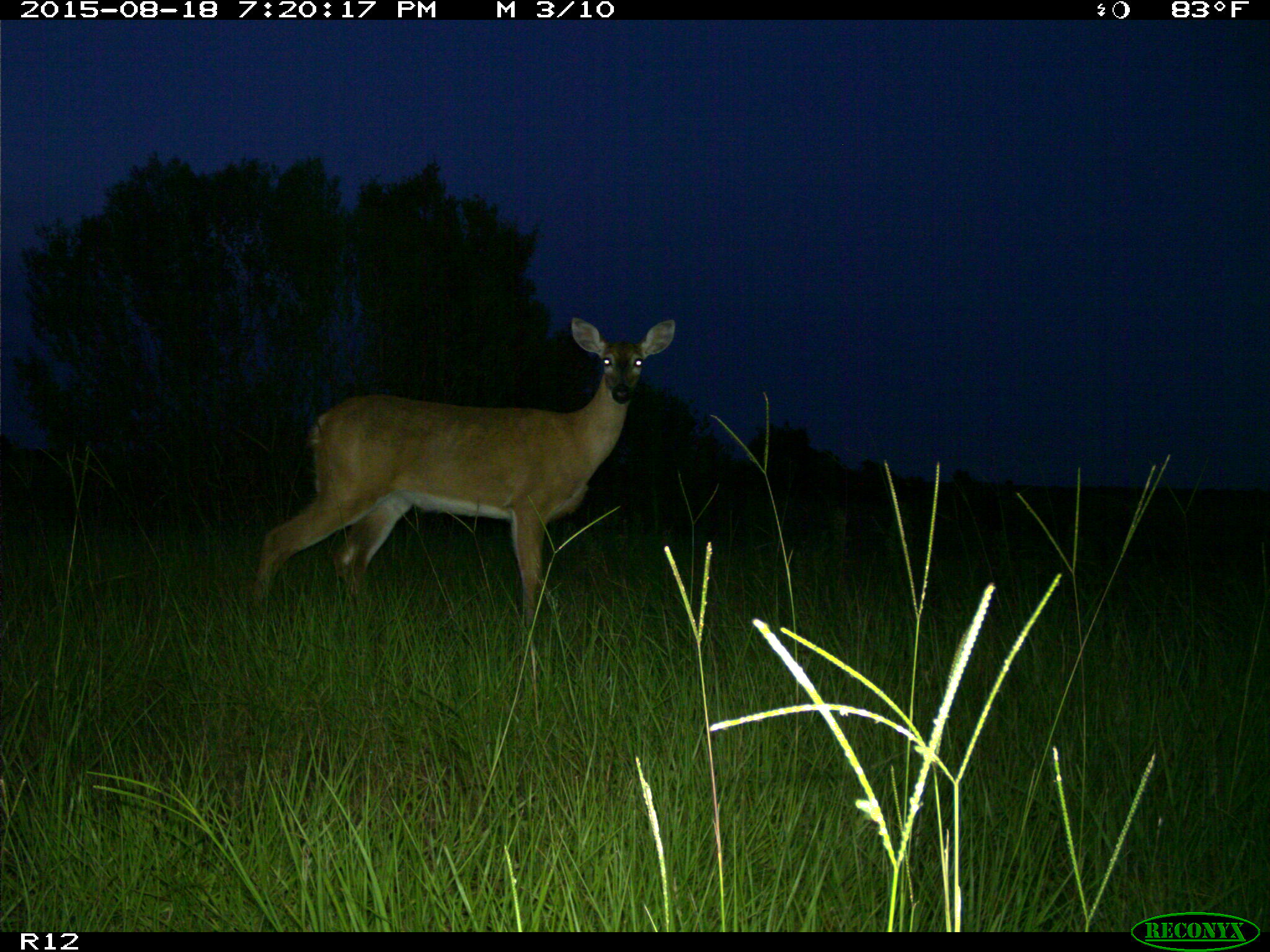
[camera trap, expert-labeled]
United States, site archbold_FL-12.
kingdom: Animalia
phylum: Chordata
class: Mammalia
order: Artiodactyla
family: Cervidae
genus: Odocoileus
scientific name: Odocoileus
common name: deer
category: unidentified deer